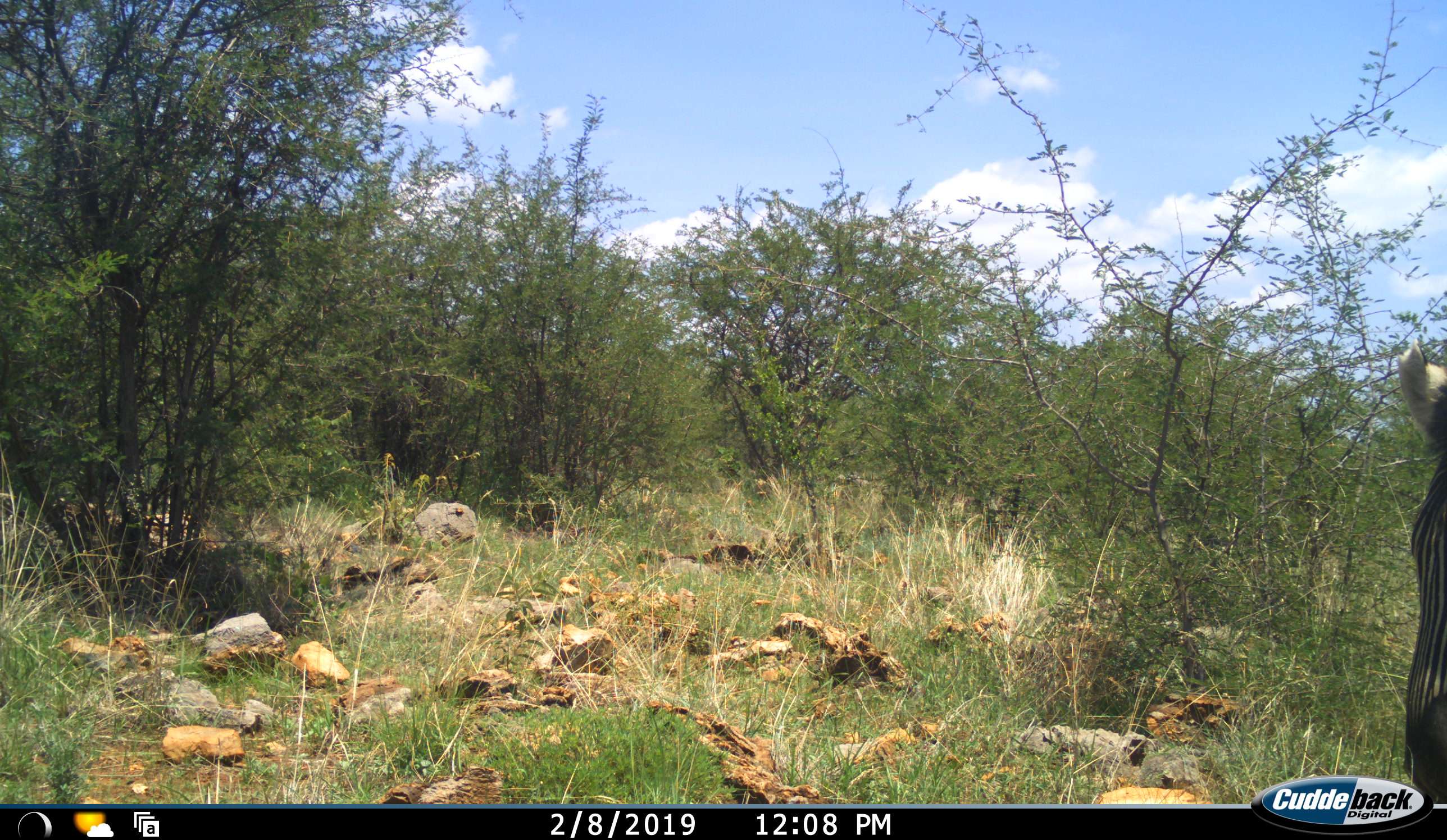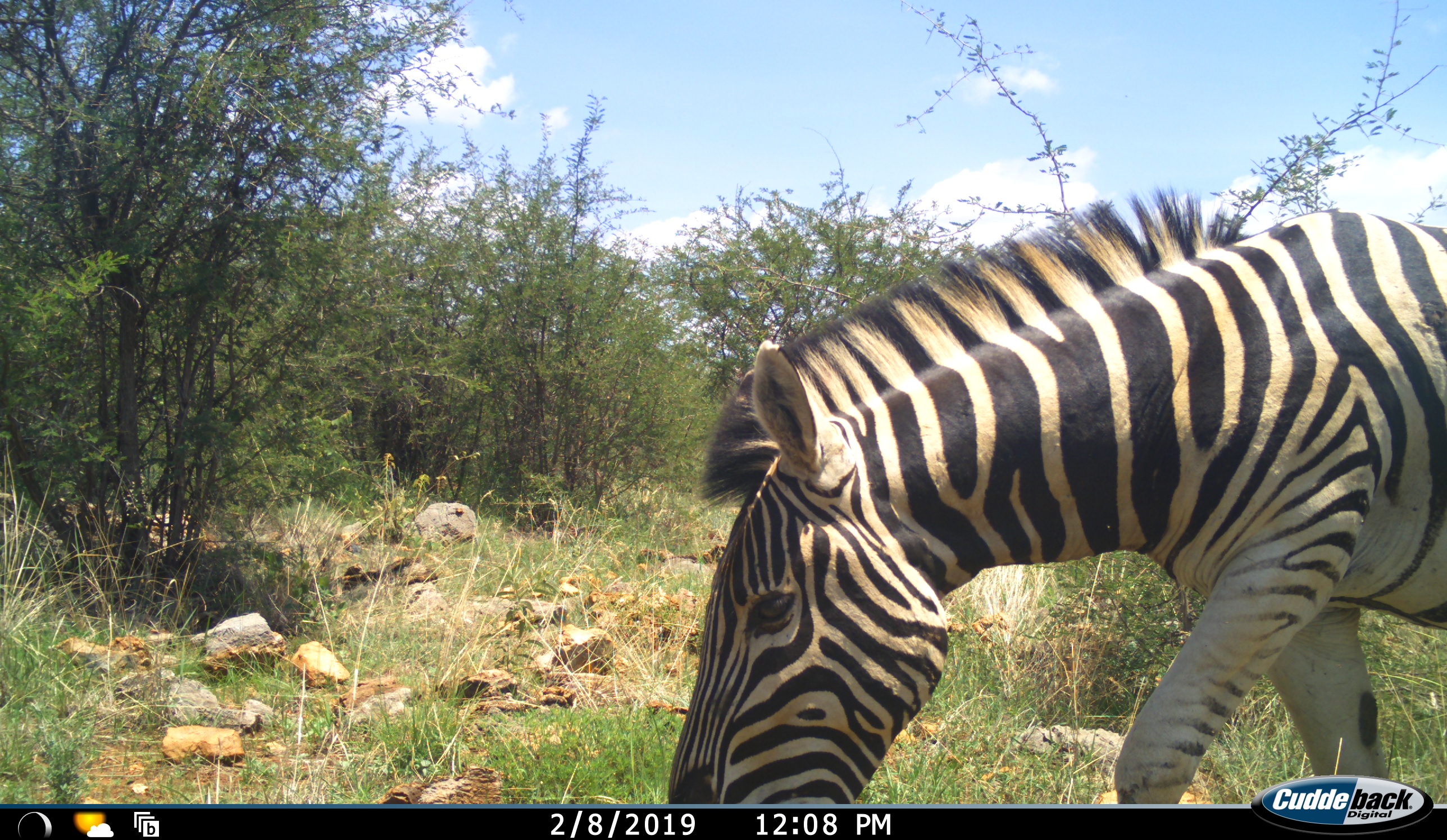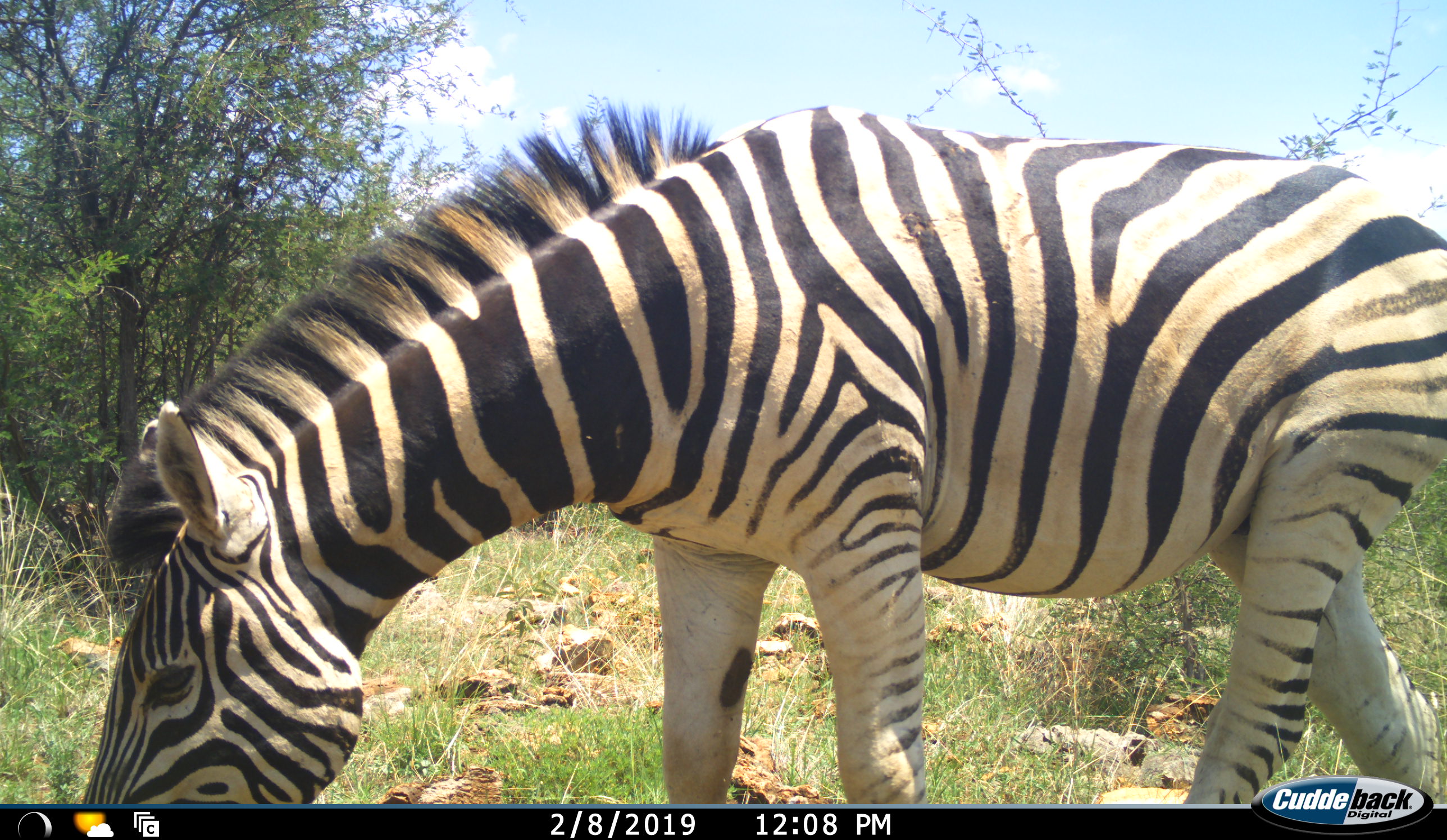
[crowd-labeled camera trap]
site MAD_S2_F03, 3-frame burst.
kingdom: Animalia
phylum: Chordata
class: Mammalia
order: Perissodactyla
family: Equidae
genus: Equus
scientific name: Equus quagga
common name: plains zebra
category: zebraplains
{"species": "zebraplains (plains zebra) (Equus quagga)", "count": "1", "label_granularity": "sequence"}